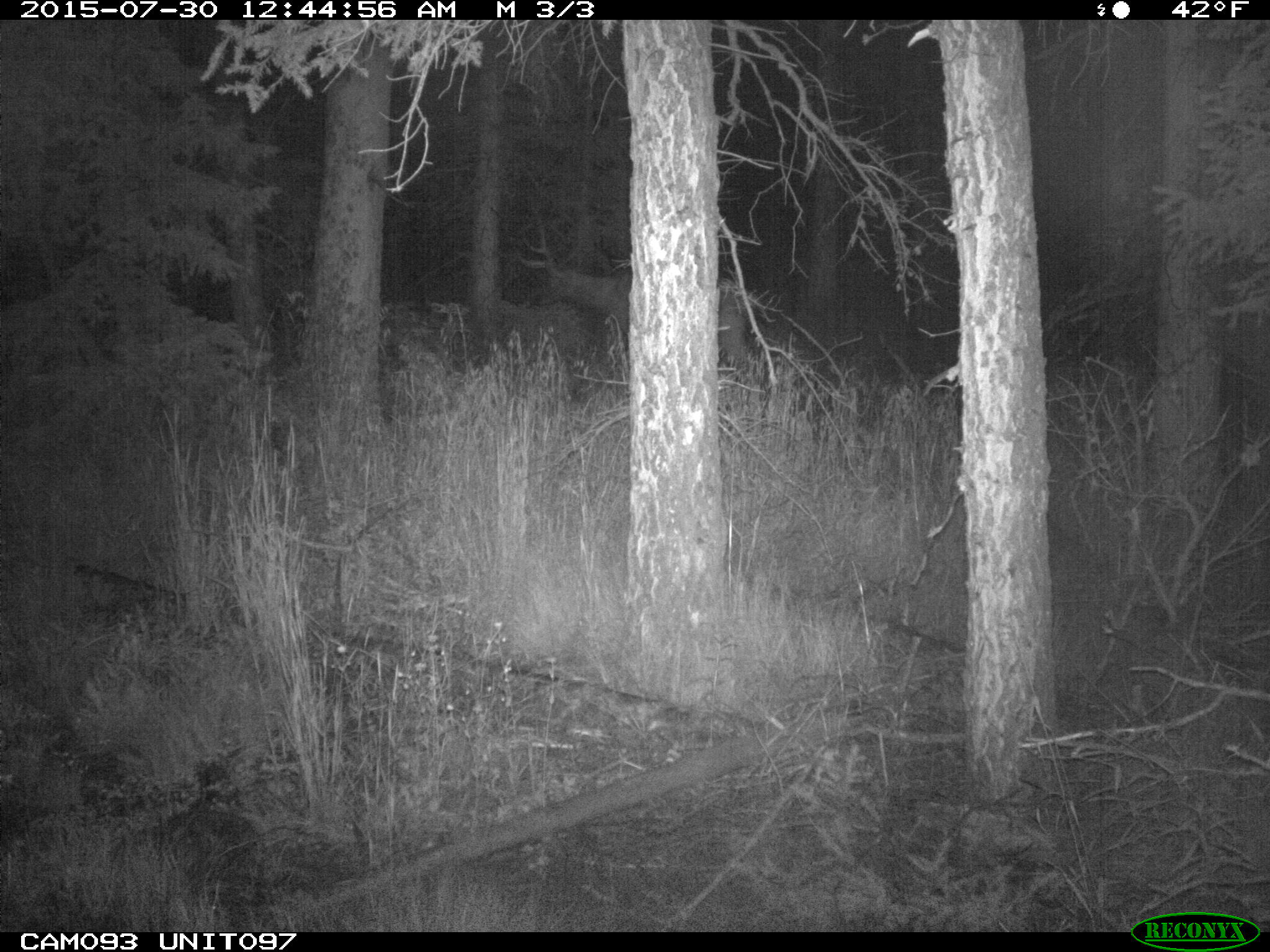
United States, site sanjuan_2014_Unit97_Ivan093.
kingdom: Animalia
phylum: Chordata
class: Mammalia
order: Artiodactyla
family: Cervidae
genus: Cervus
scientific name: Cervus elaphus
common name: red deer